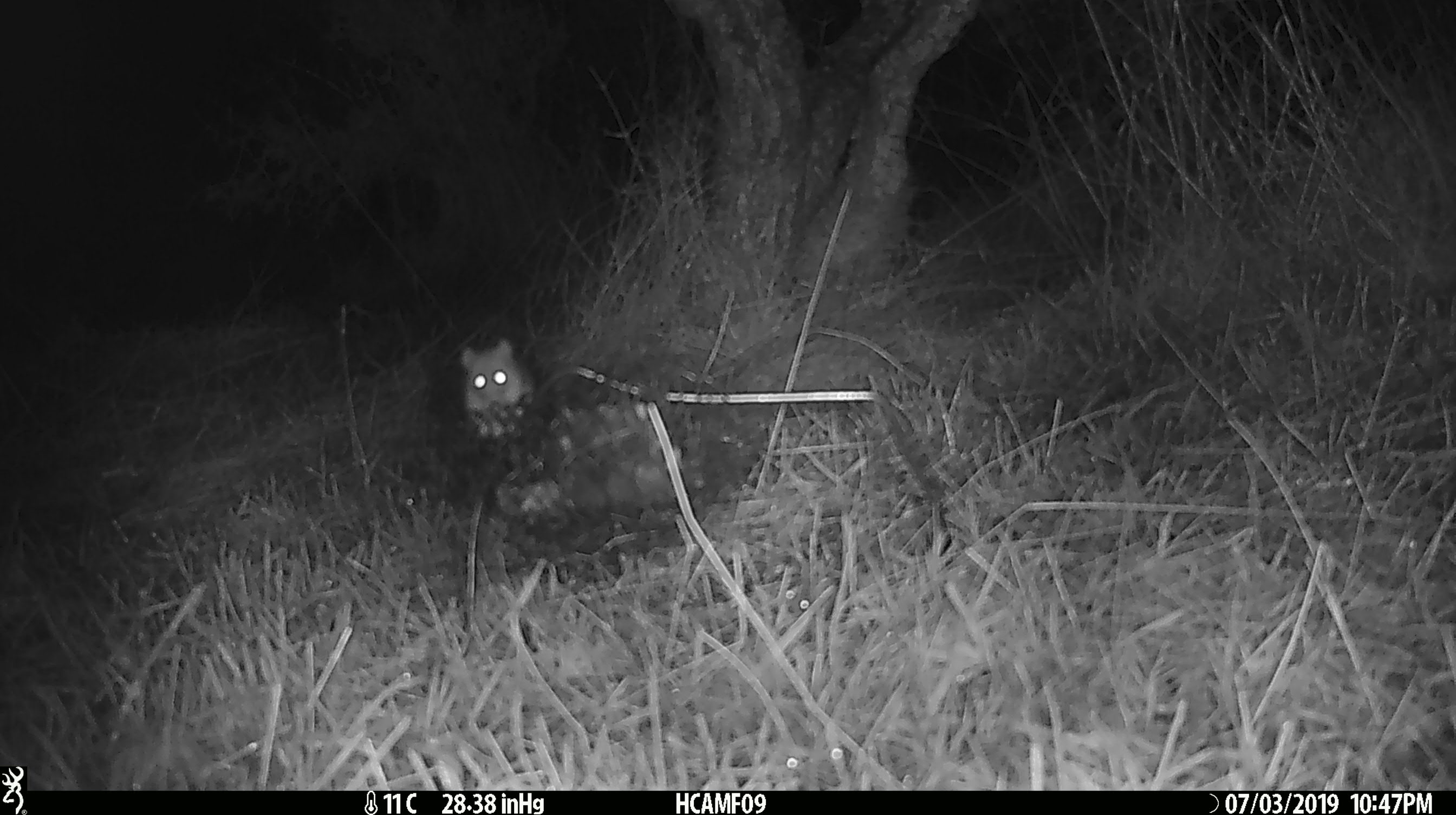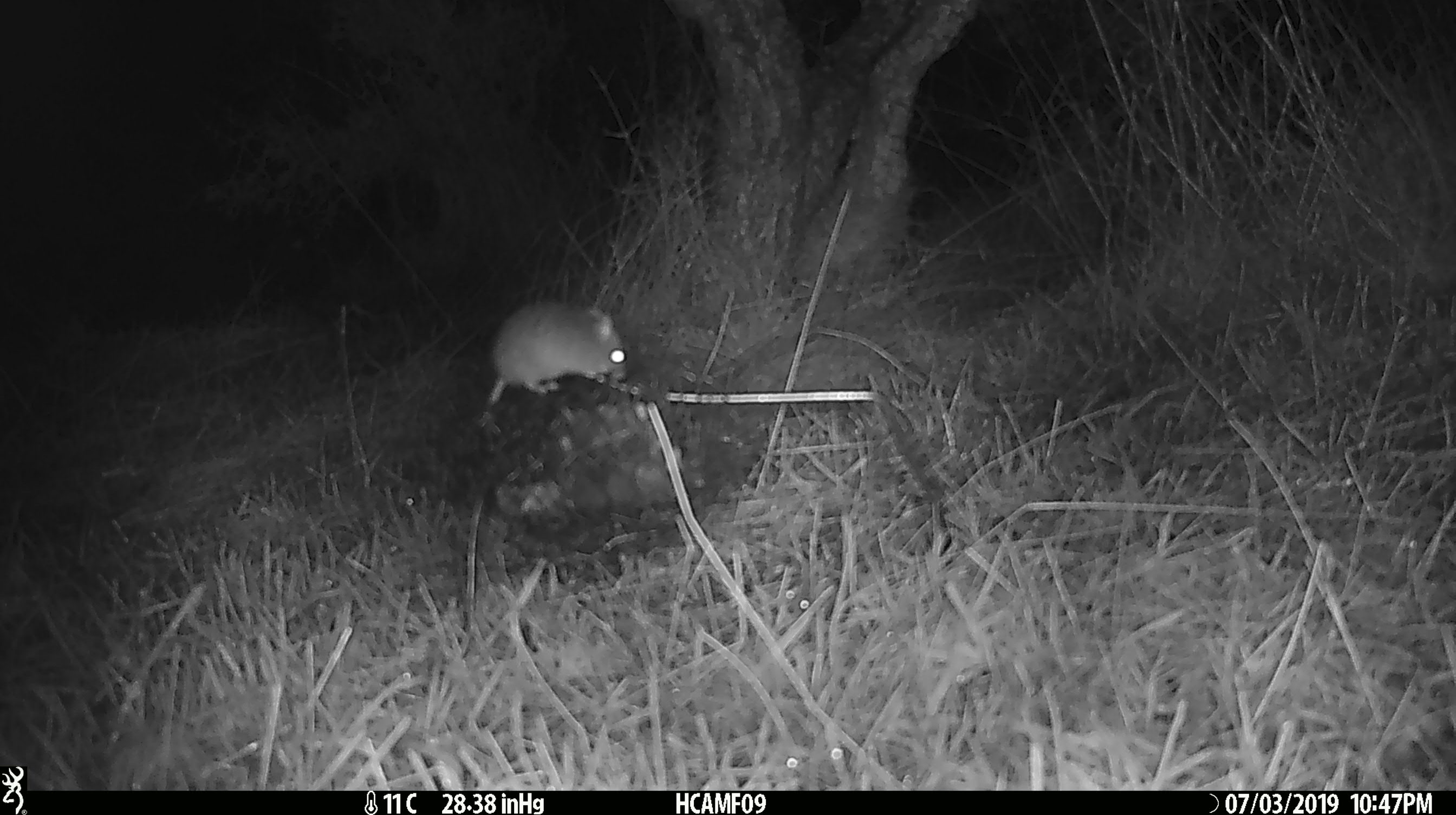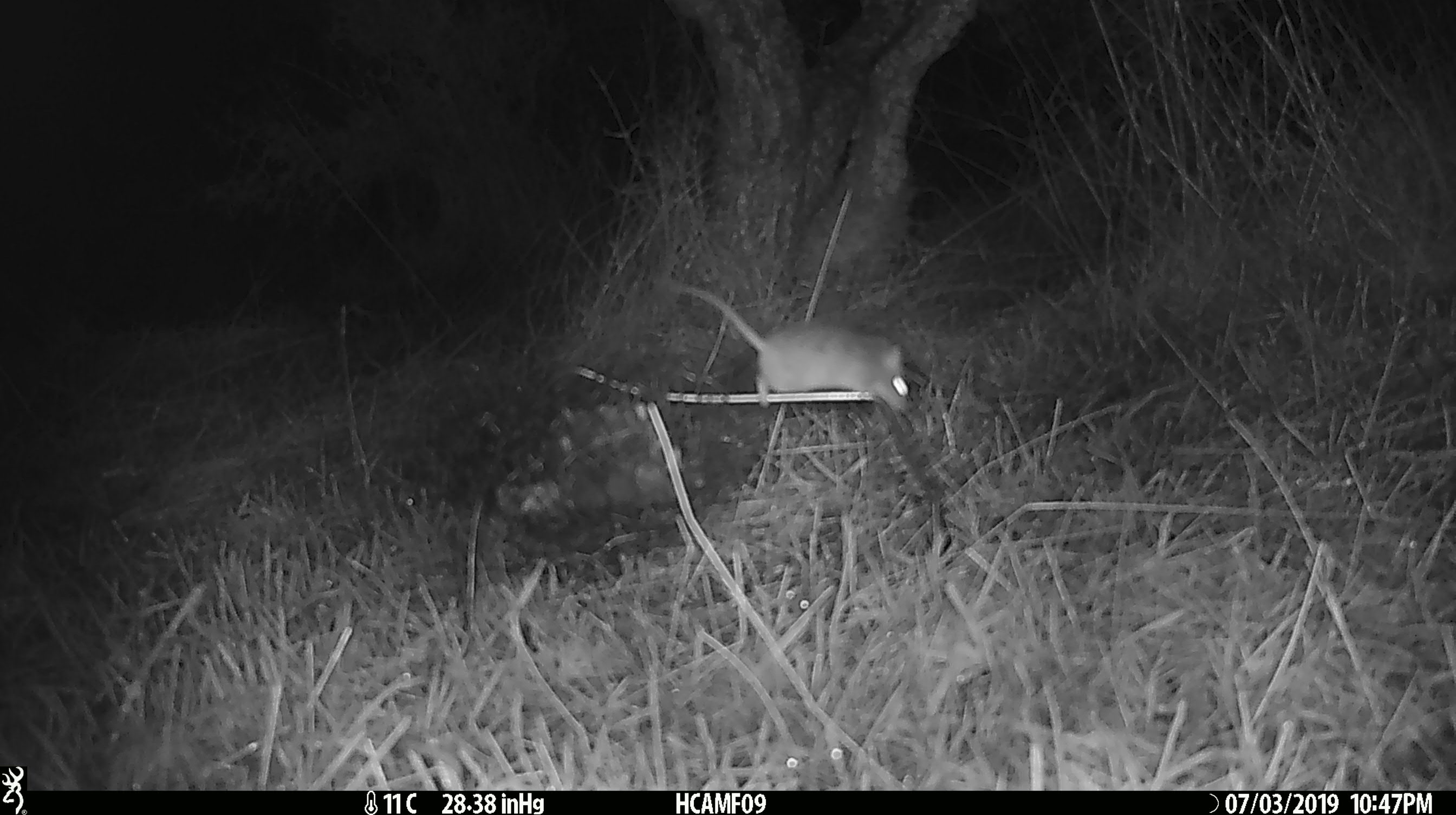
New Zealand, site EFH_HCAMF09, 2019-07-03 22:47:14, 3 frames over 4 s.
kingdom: Animalia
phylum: Chordata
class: Mammalia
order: Rodentia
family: Muridae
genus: Mus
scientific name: Mus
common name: mouse